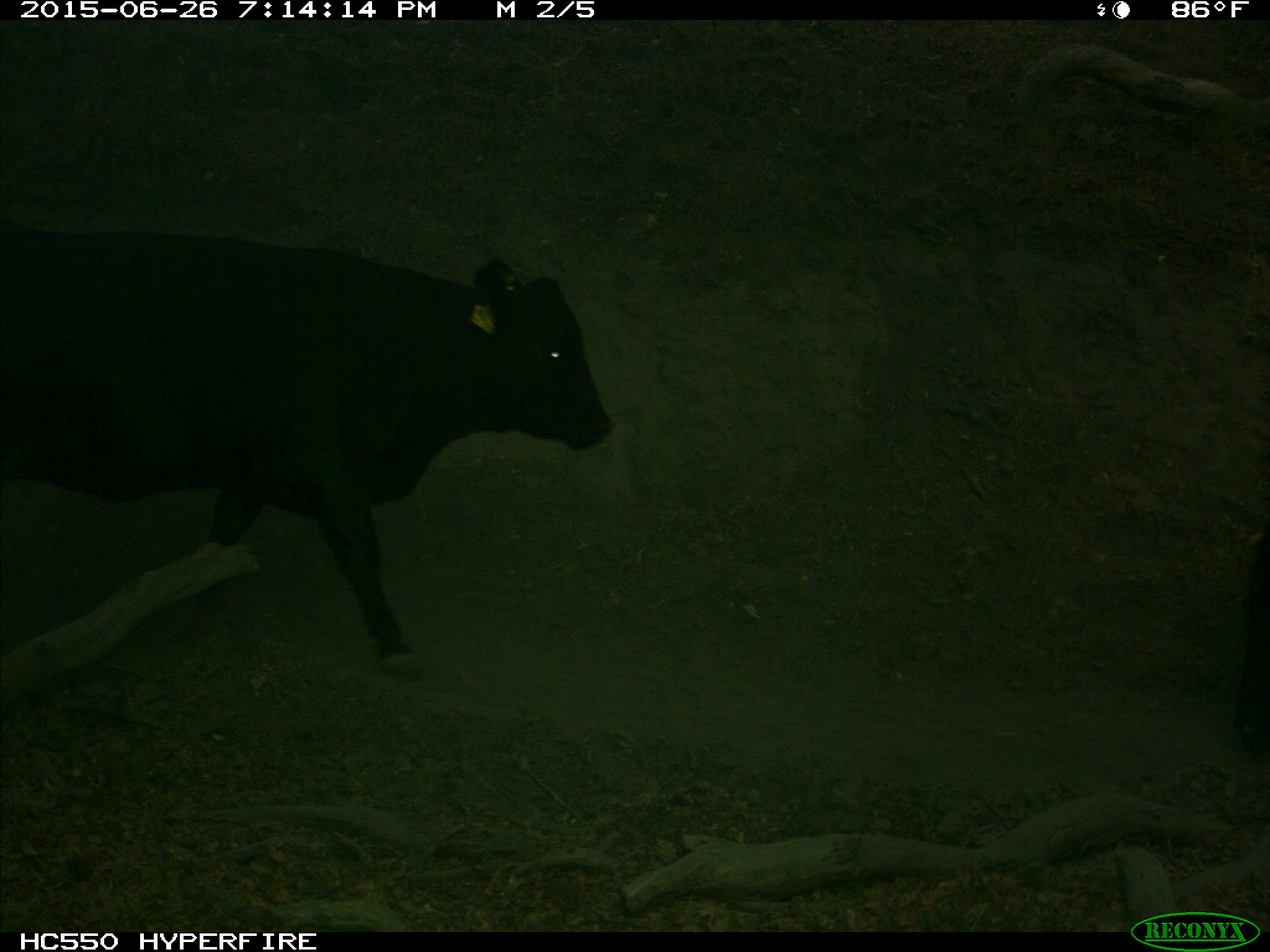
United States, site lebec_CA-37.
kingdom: Animalia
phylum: Chordata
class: Mammalia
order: Artiodactyla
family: Bovidae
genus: Bos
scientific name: Bos taurus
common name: domestic cow